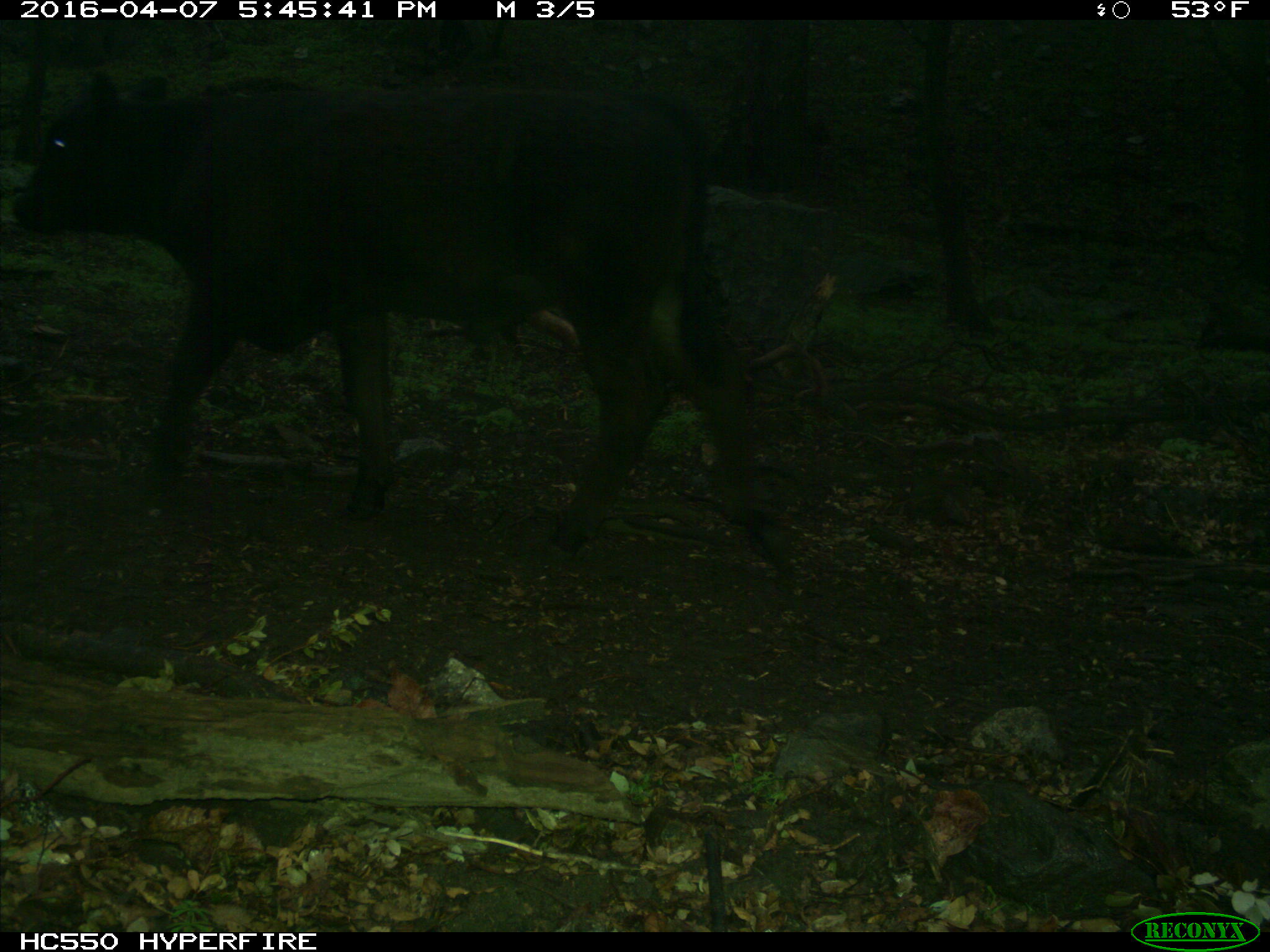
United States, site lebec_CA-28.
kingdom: Animalia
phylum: Chordata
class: Mammalia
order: Artiodactyla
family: Bovidae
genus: Bos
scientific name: Bos taurus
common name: domestic cow